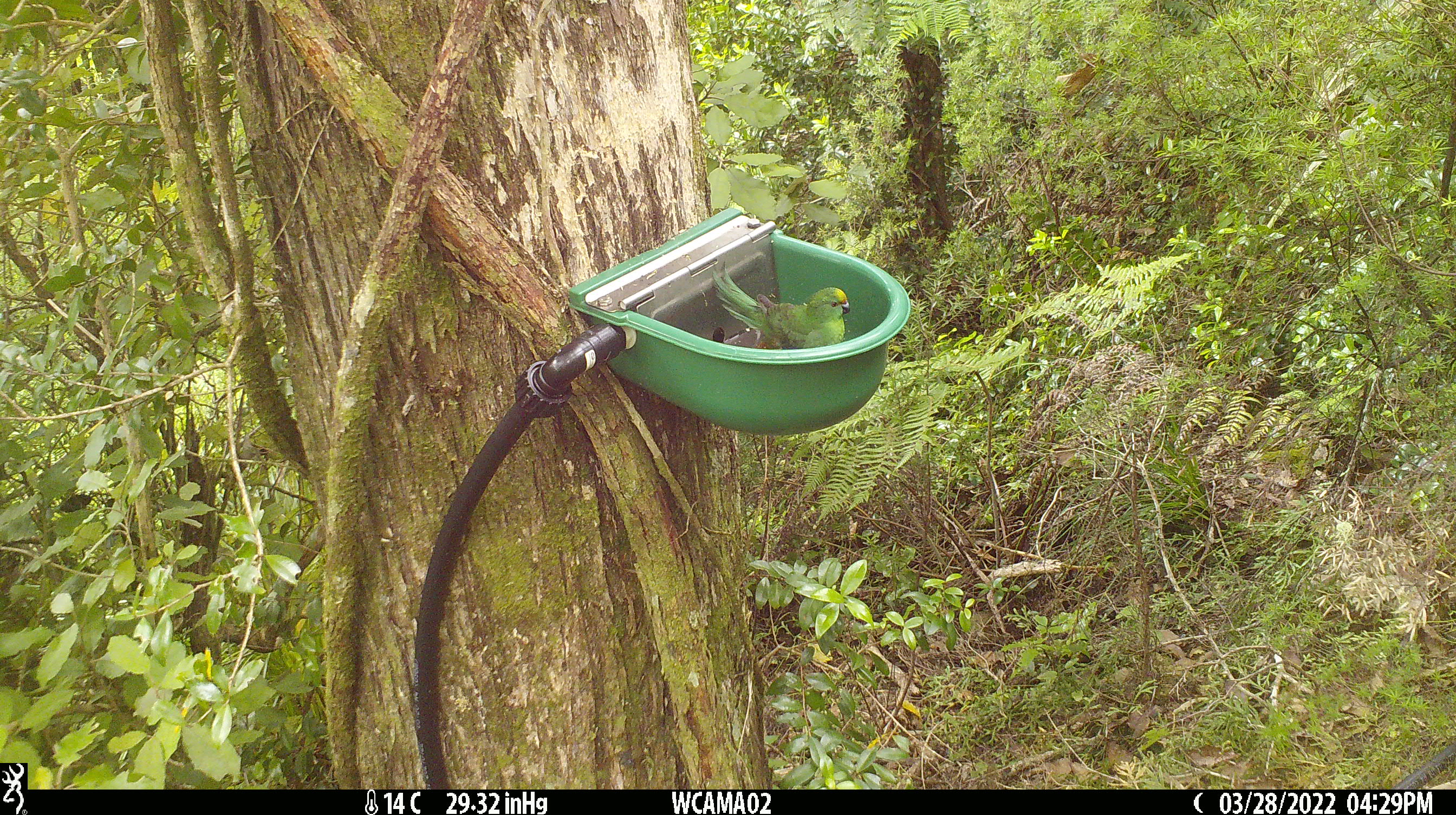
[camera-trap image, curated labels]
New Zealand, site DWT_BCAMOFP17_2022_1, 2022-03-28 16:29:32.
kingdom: Animalia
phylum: Chordata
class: Aves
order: Psittaciformes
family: Psittaculidae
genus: Cyanoramphus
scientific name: Cyanoramphus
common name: parakeet